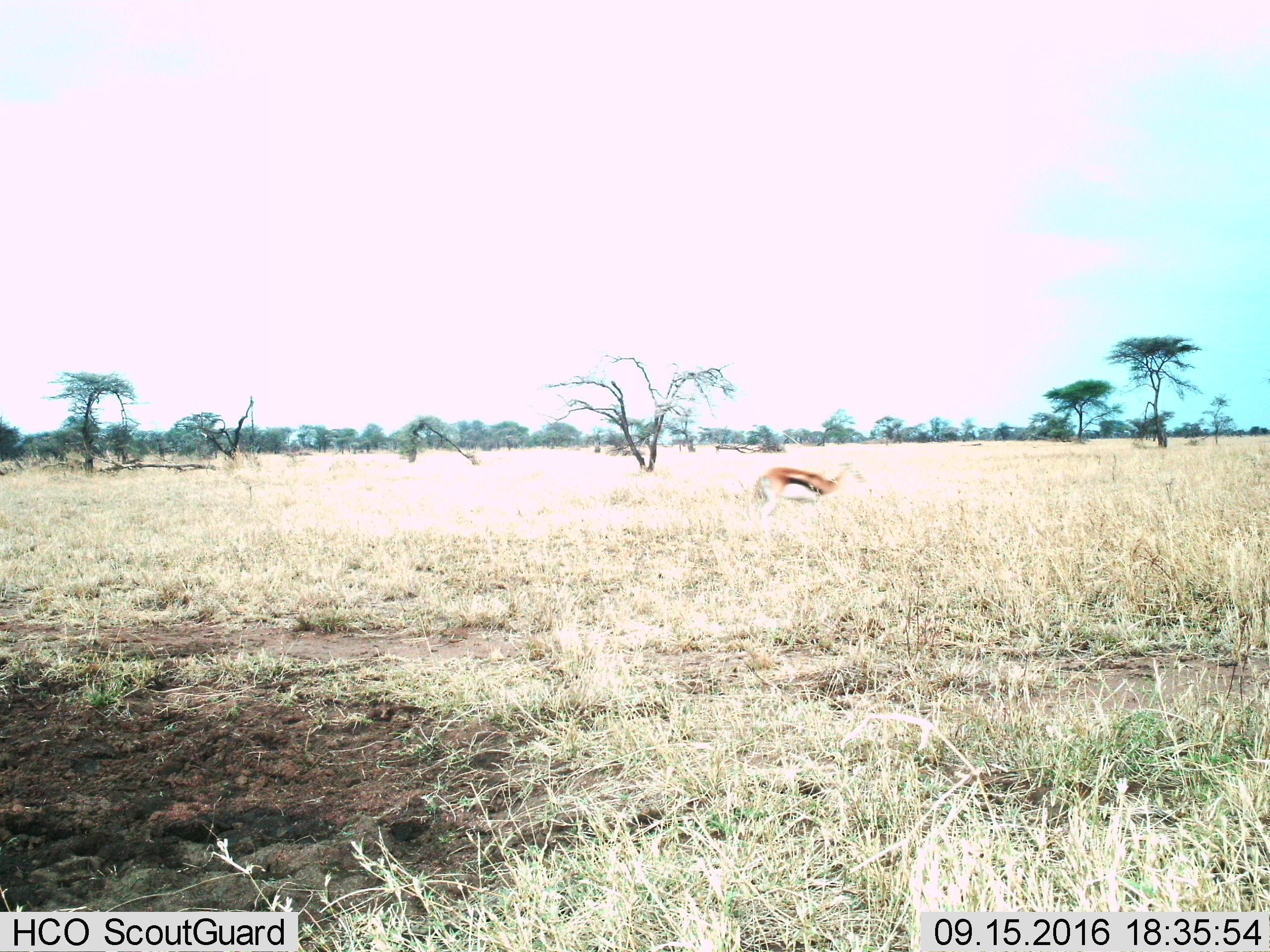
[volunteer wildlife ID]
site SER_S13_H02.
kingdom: Animalia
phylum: Chordata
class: Mammalia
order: Artiodactyla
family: Bovidae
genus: Eudorcas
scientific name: Eudorcas thomsonii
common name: thomson's gazelle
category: gazellethomsons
Gazellethomsons (thomson's gazelle) (Eudorcas thomsonii), count 1. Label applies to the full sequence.